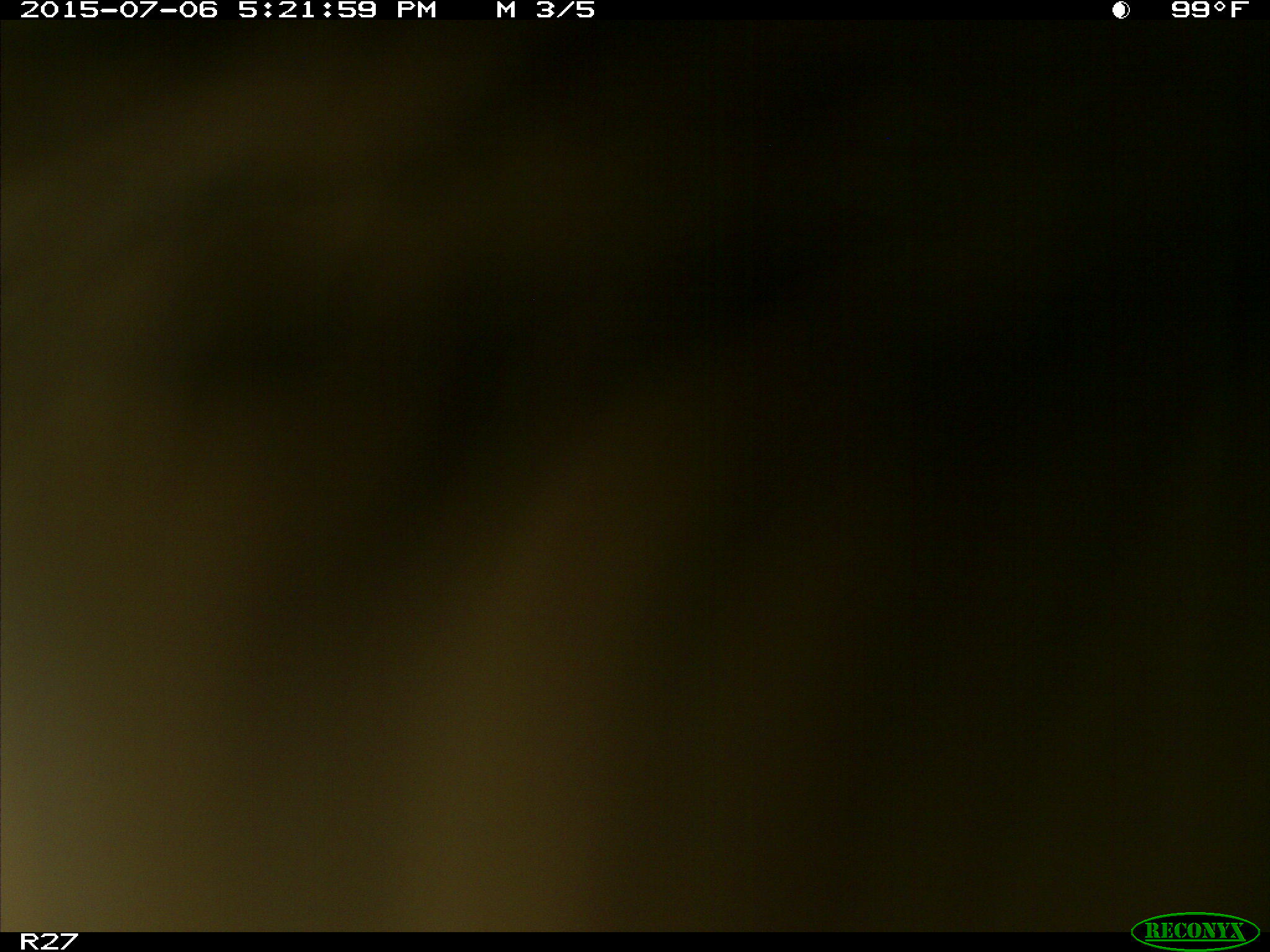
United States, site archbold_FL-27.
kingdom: Animalia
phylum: Chordata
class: Mammalia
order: Artiodactyla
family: Bovidae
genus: Bos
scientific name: Bos taurus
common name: domestic cow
Bos taurus (domestic cow).